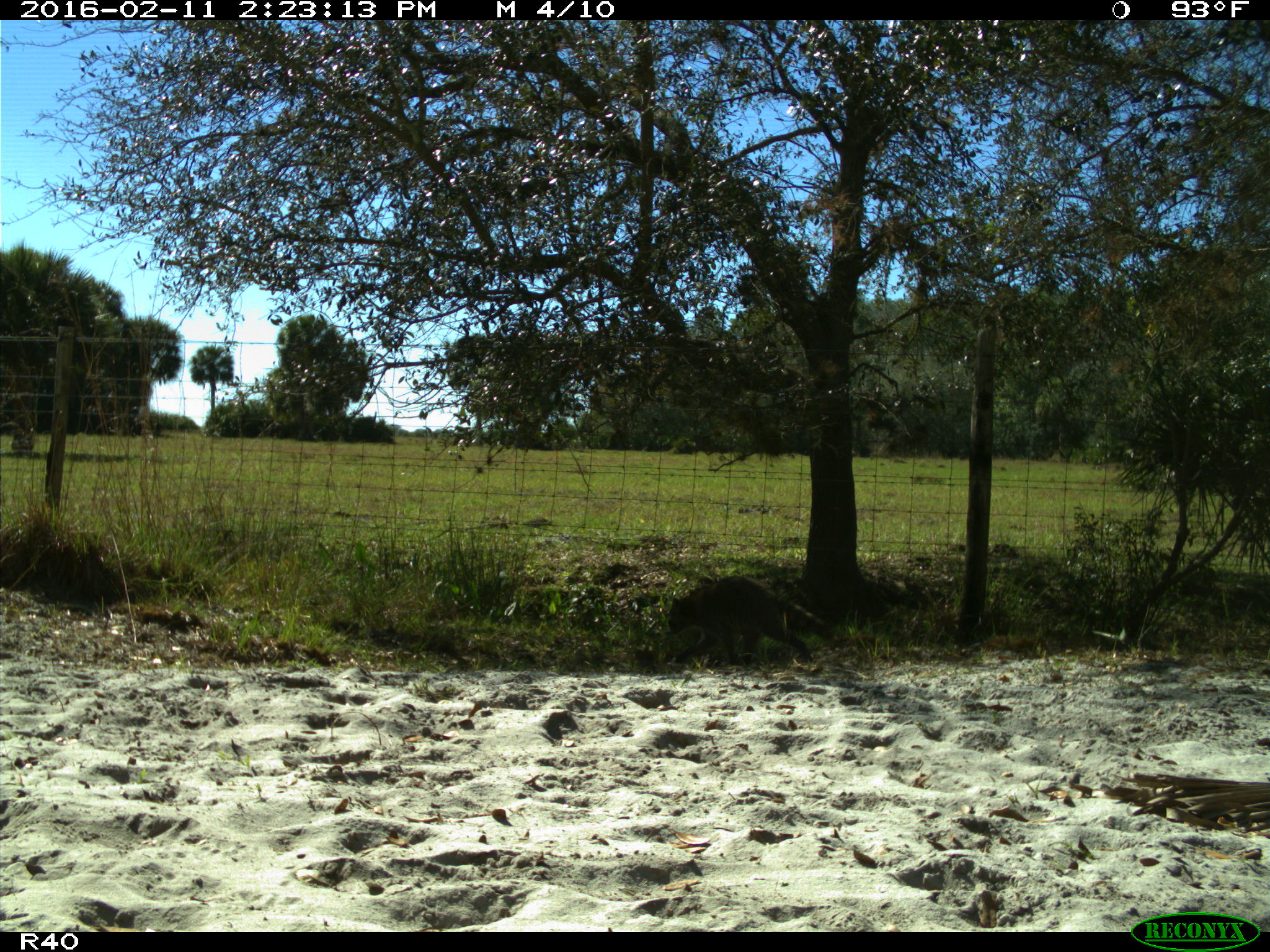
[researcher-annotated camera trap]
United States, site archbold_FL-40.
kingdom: Animalia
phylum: Chordata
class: Mammalia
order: Carnivora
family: Procyonidae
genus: Procyon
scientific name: Procyon lotor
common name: common raccoon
Procyon lotor (common raccoon).